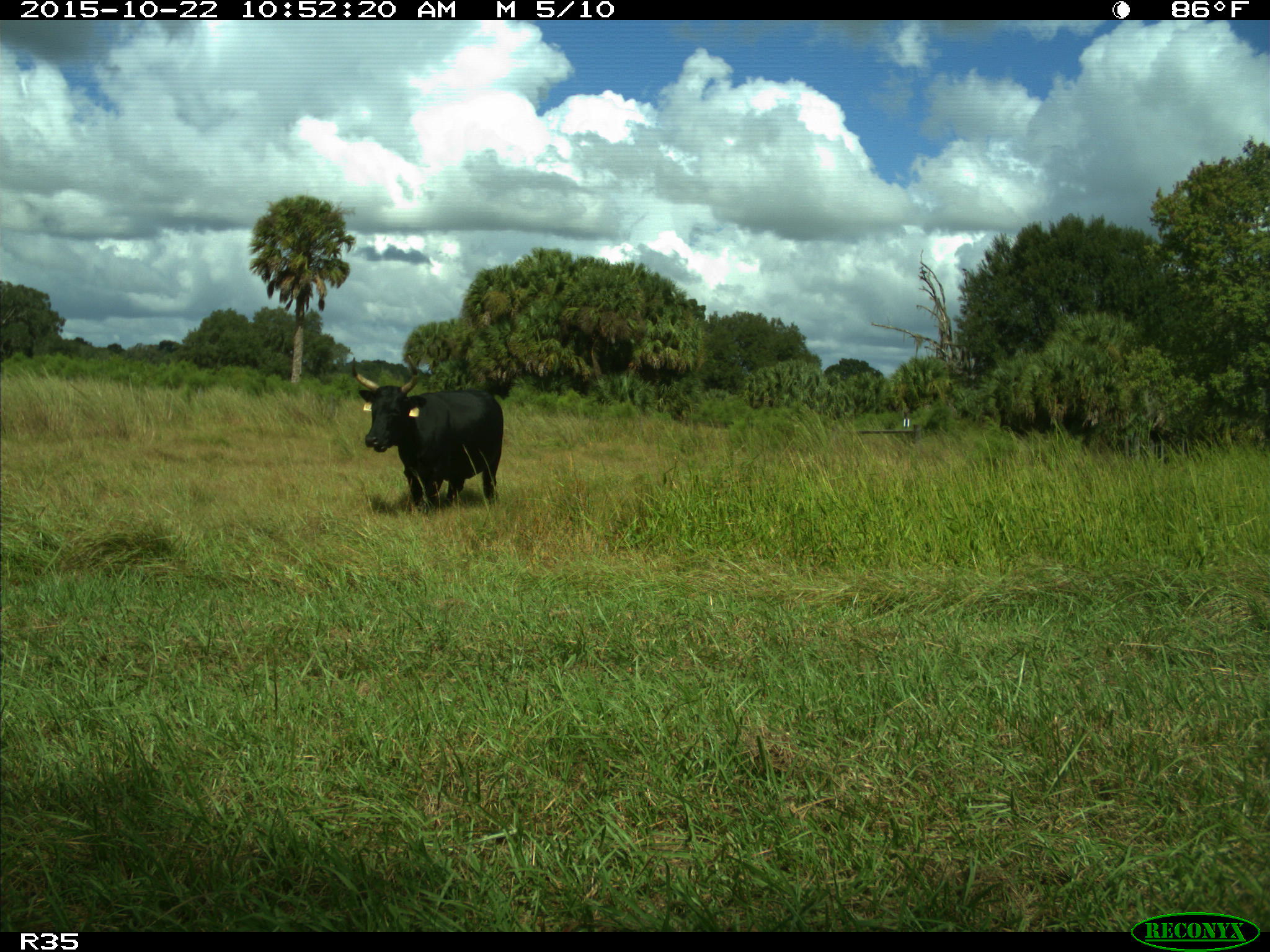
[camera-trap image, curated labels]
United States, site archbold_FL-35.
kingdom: Animalia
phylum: Chordata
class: Mammalia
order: Artiodactyla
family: Bovidae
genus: Bos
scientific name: Bos taurus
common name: domestic cow